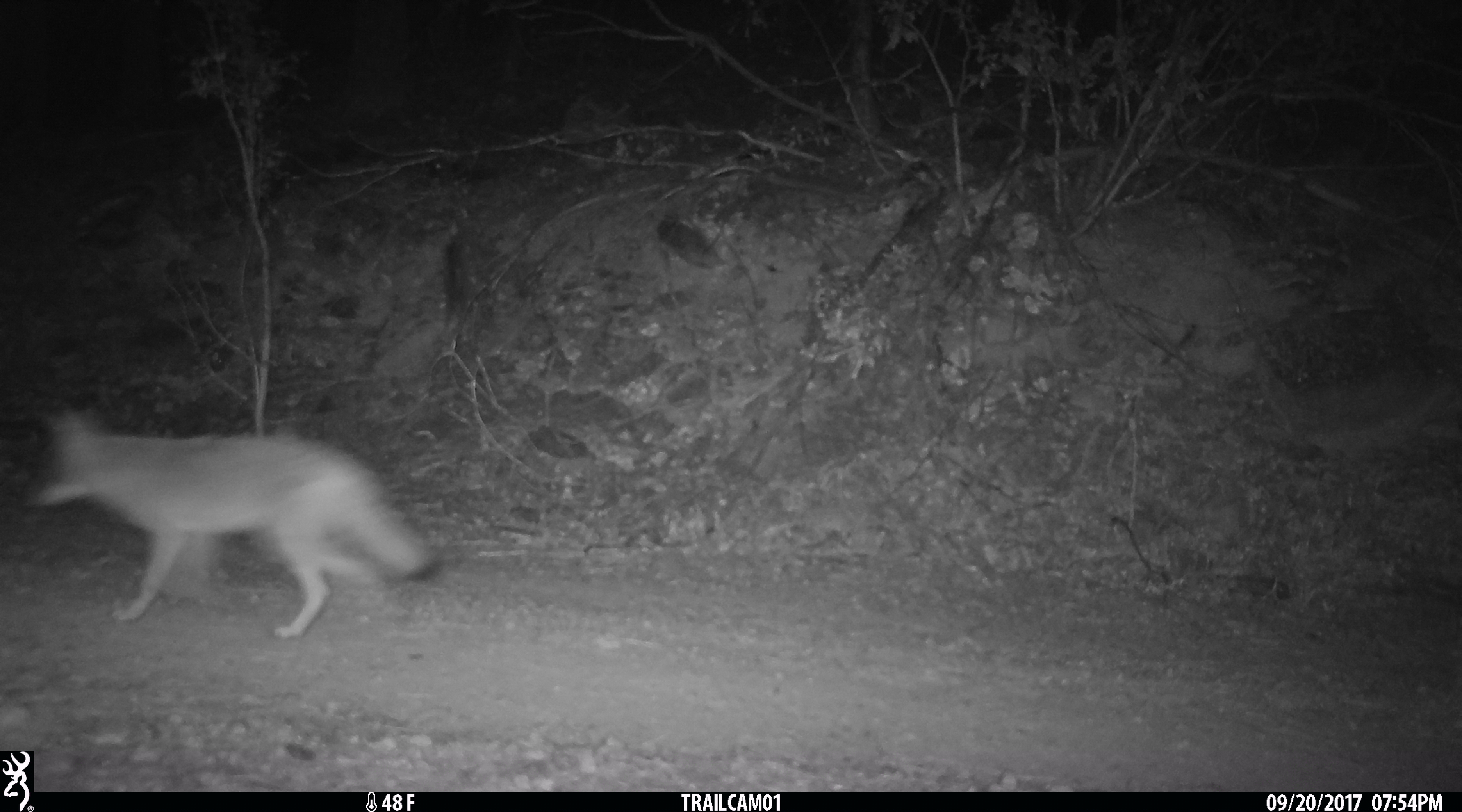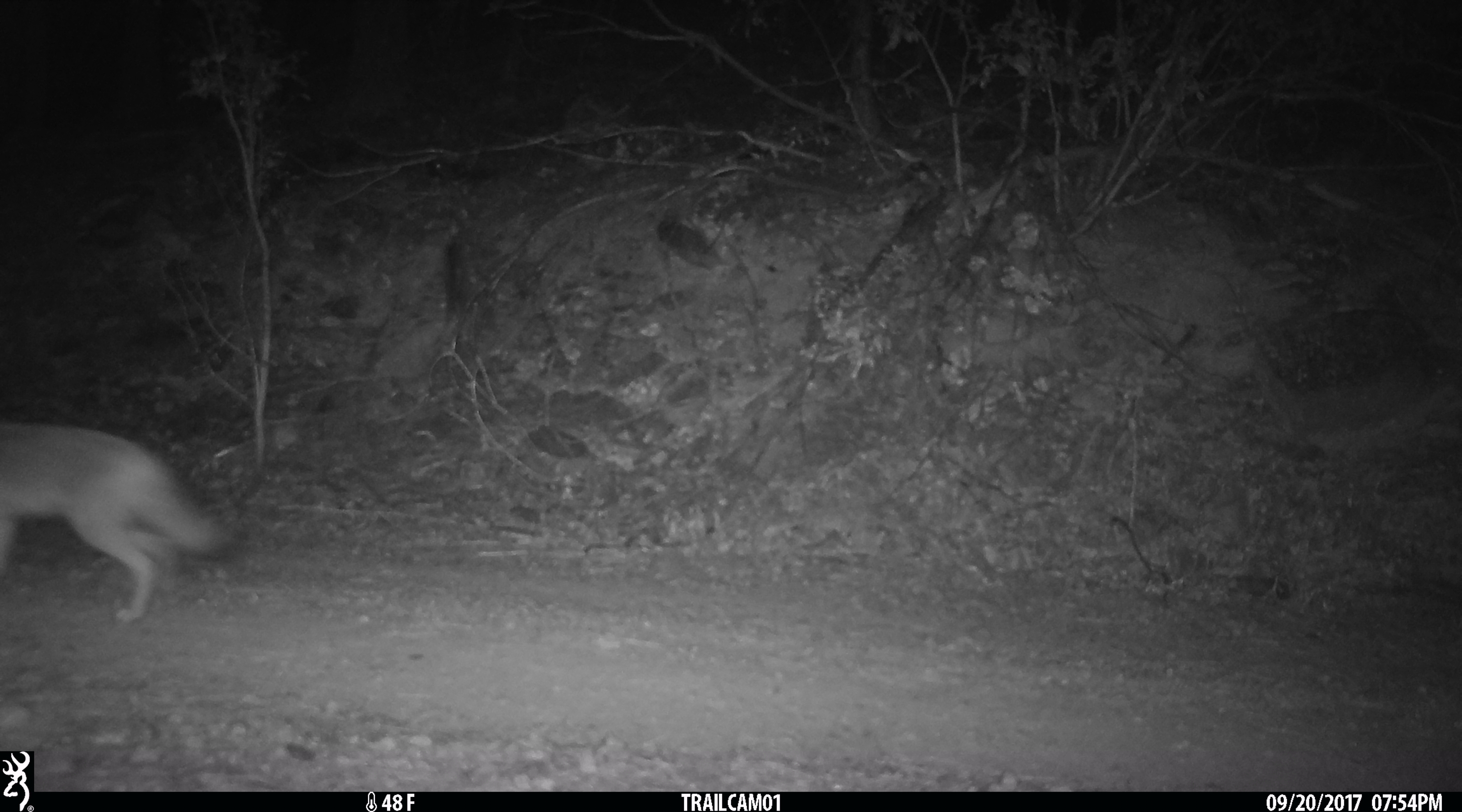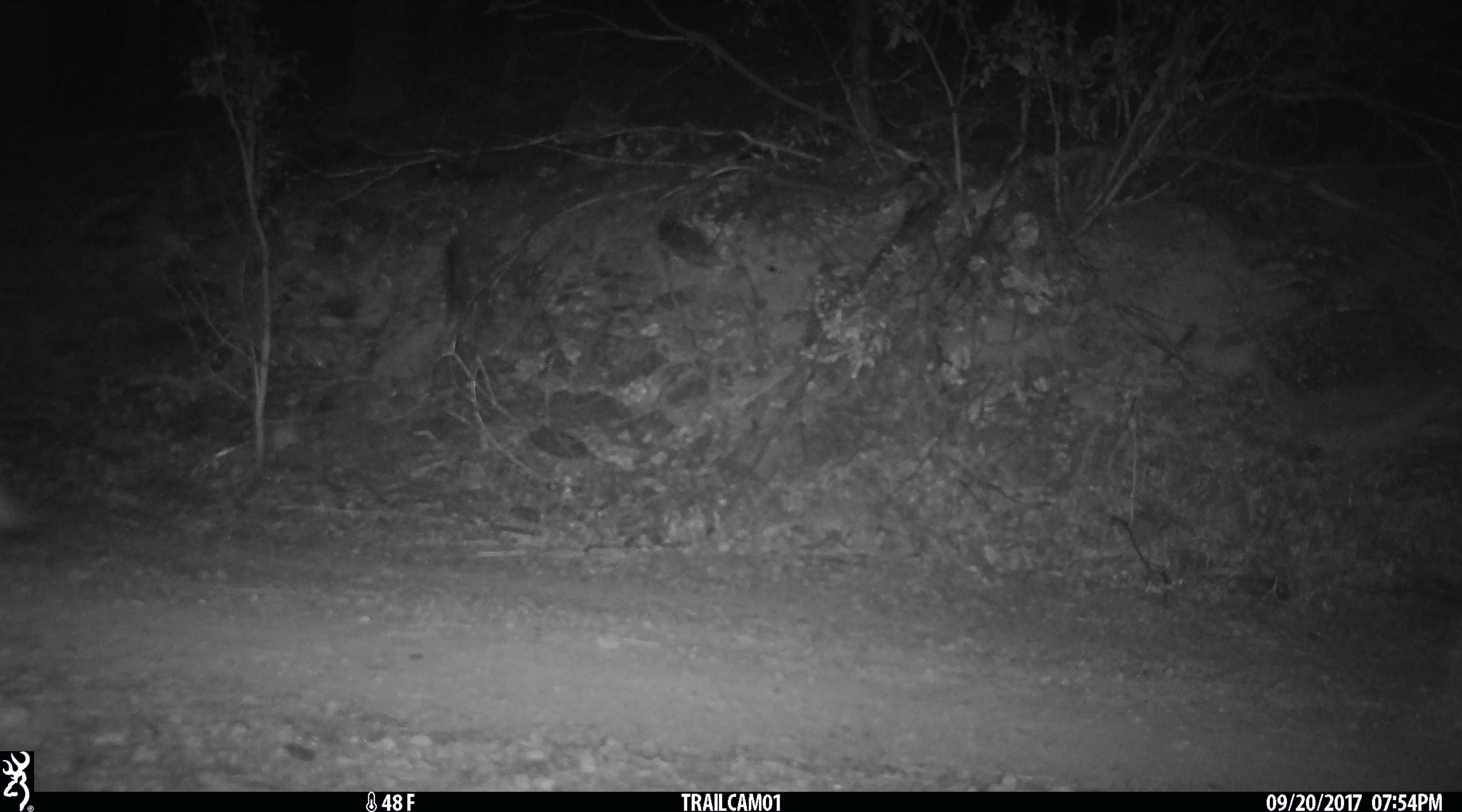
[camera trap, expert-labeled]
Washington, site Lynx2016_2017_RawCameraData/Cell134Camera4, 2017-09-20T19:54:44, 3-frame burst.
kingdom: Animalia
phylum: Chordata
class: Mammalia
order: Carnivora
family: Canidae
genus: Canis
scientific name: Canis latrans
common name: coyote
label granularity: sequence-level